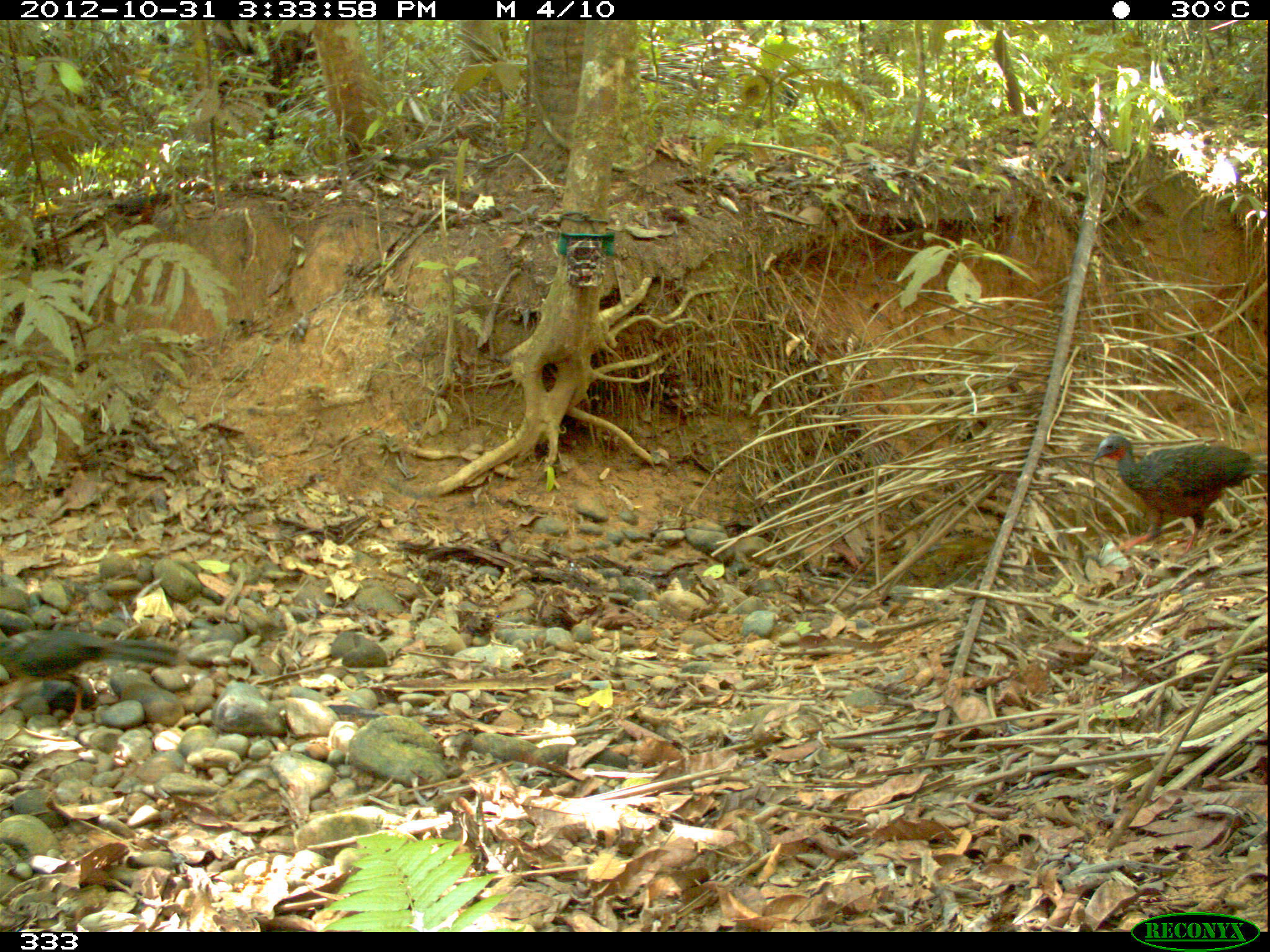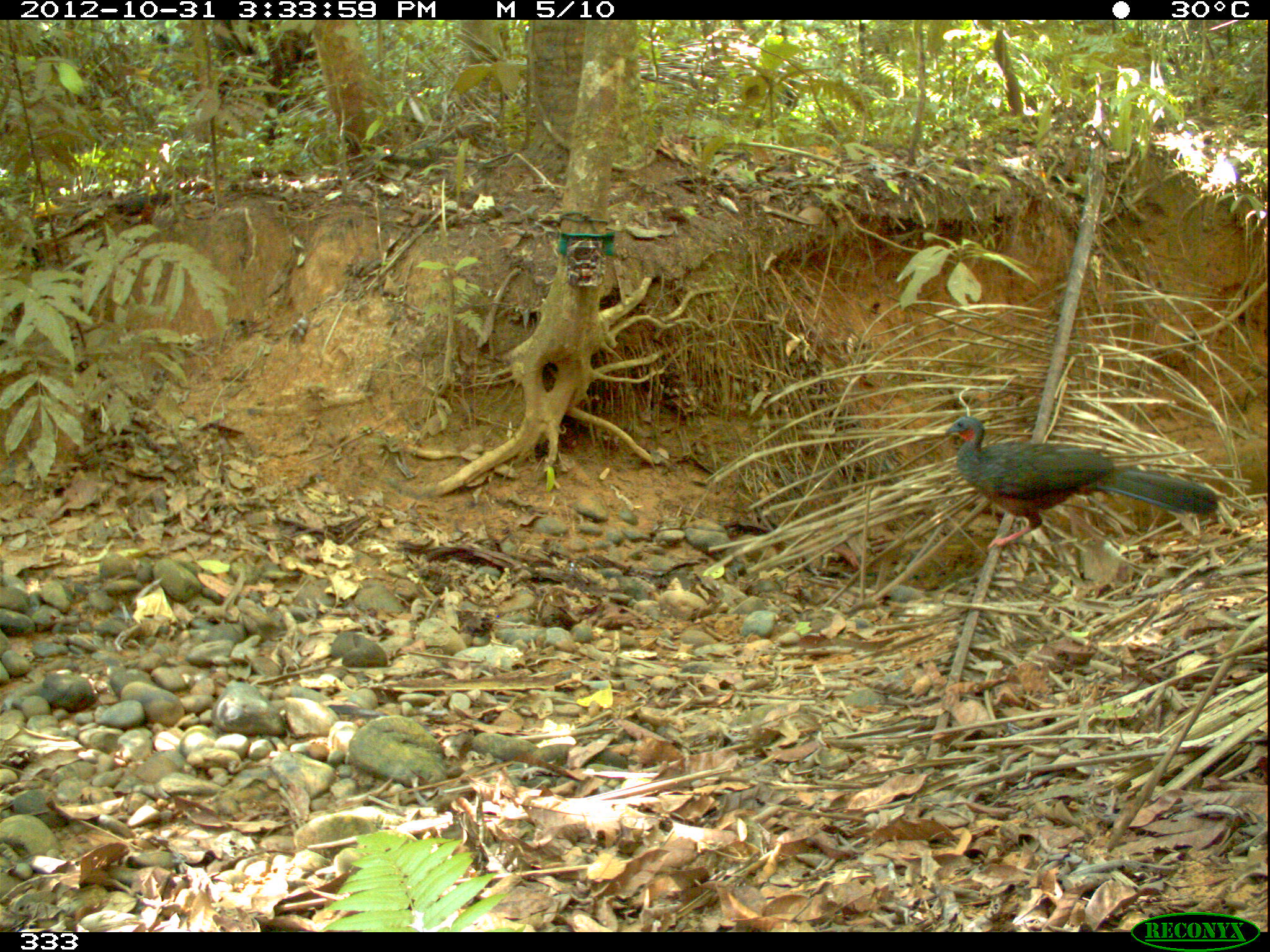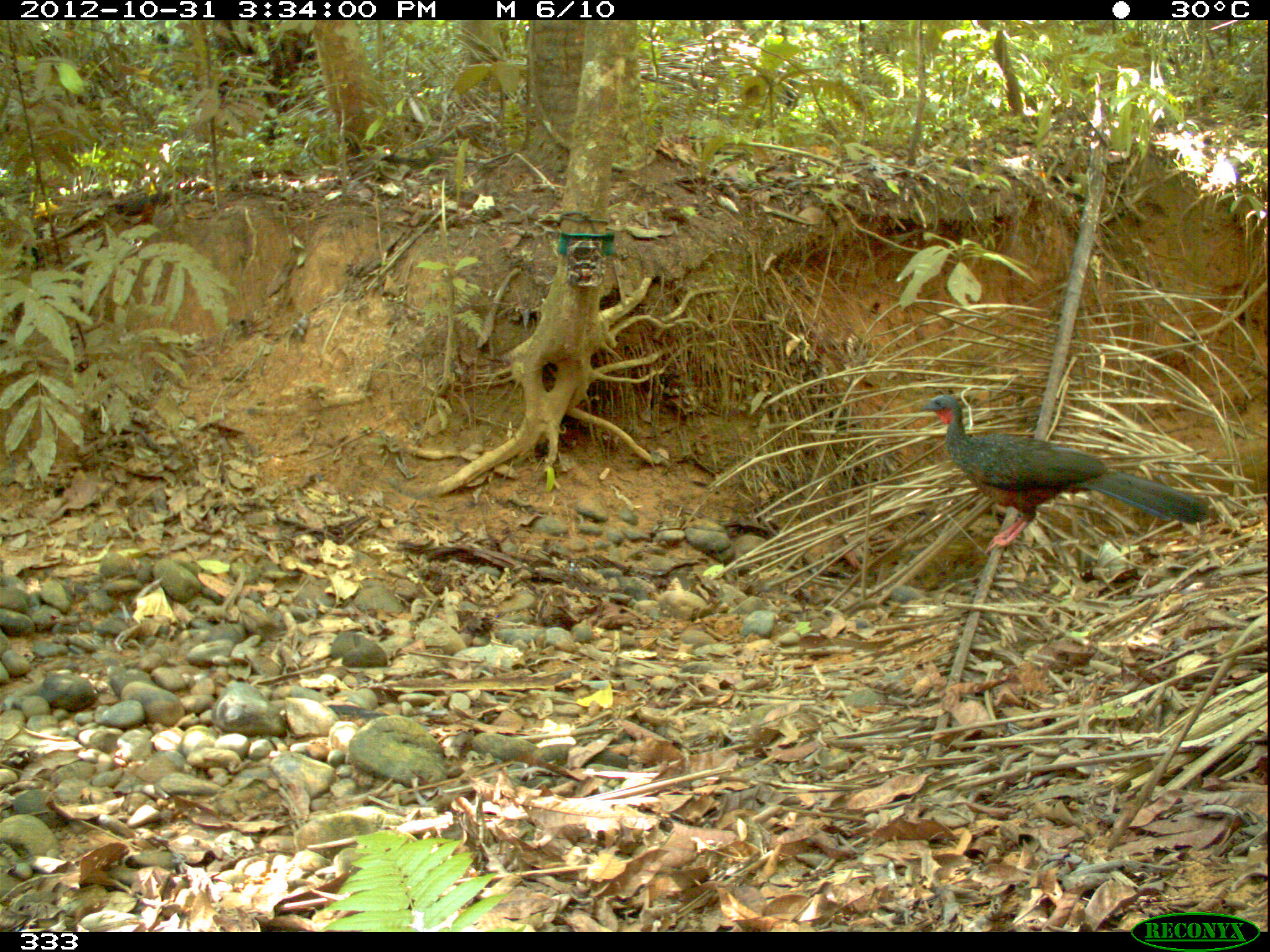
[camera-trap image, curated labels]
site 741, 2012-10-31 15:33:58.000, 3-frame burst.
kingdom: Animalia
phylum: Chordata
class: Aves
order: Galliformes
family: Cracidae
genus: Penelope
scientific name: Penelope jacquacu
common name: spix's guan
Penelope jacquacu (spix's guan).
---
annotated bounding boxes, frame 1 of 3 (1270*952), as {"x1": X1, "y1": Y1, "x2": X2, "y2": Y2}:
penelope jacquacu: {"x1": 1093, "y1": 435, "x2": 1267, "y2": 554}; {"x1": 0, "y1": 626, "x2": 184, "y2": 730}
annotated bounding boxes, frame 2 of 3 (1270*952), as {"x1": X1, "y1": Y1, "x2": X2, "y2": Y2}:
penelope jacquacu: {"x1": 944, "y1": 416, "x2": 1218, "y2": 549}